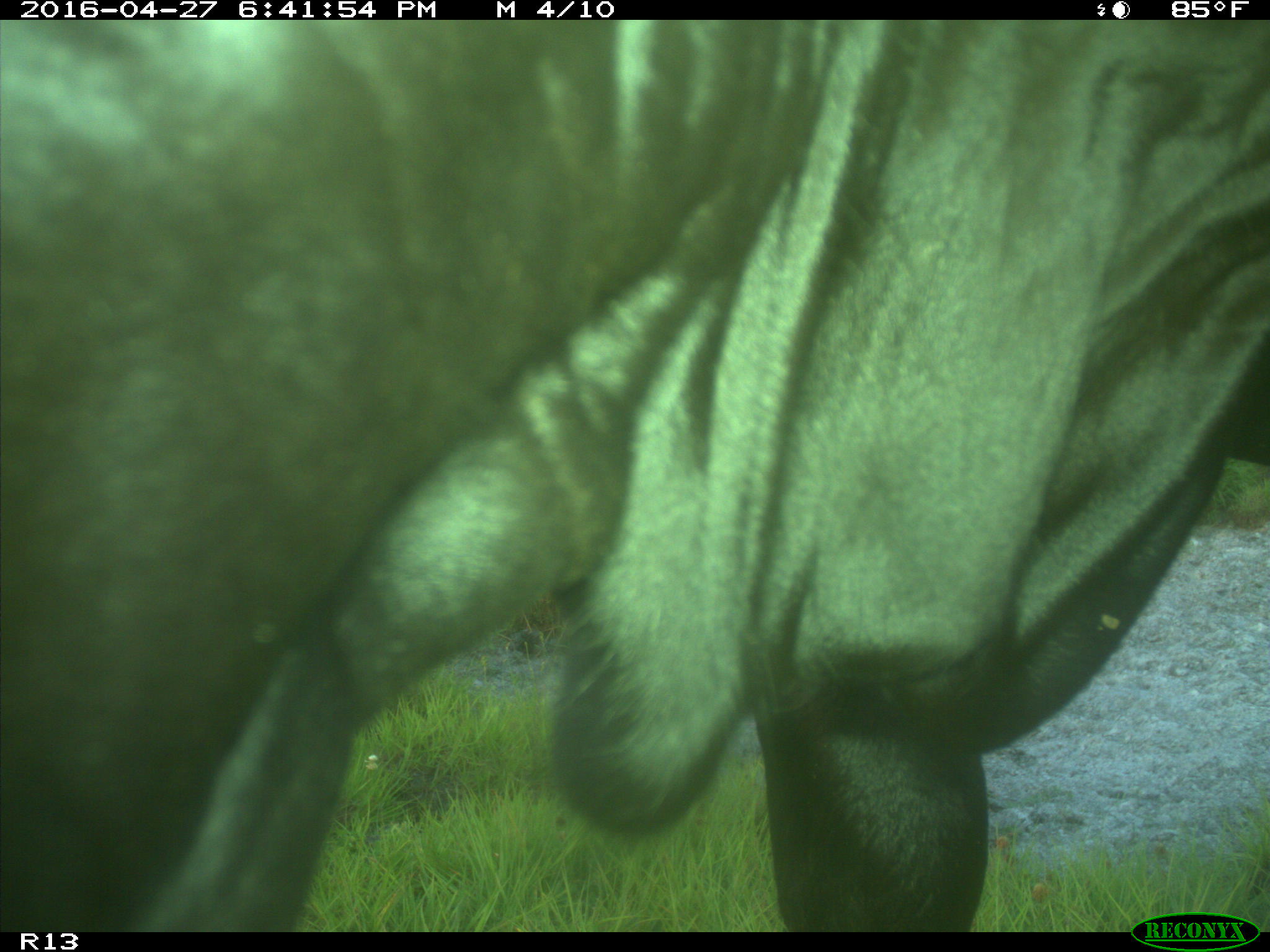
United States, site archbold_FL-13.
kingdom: Animalia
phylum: Chordata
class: Mammalia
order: Artiodactyla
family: Bovidae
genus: Bos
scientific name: Bos taurus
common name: domestic cow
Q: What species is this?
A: Bos taurus (domestic cow).